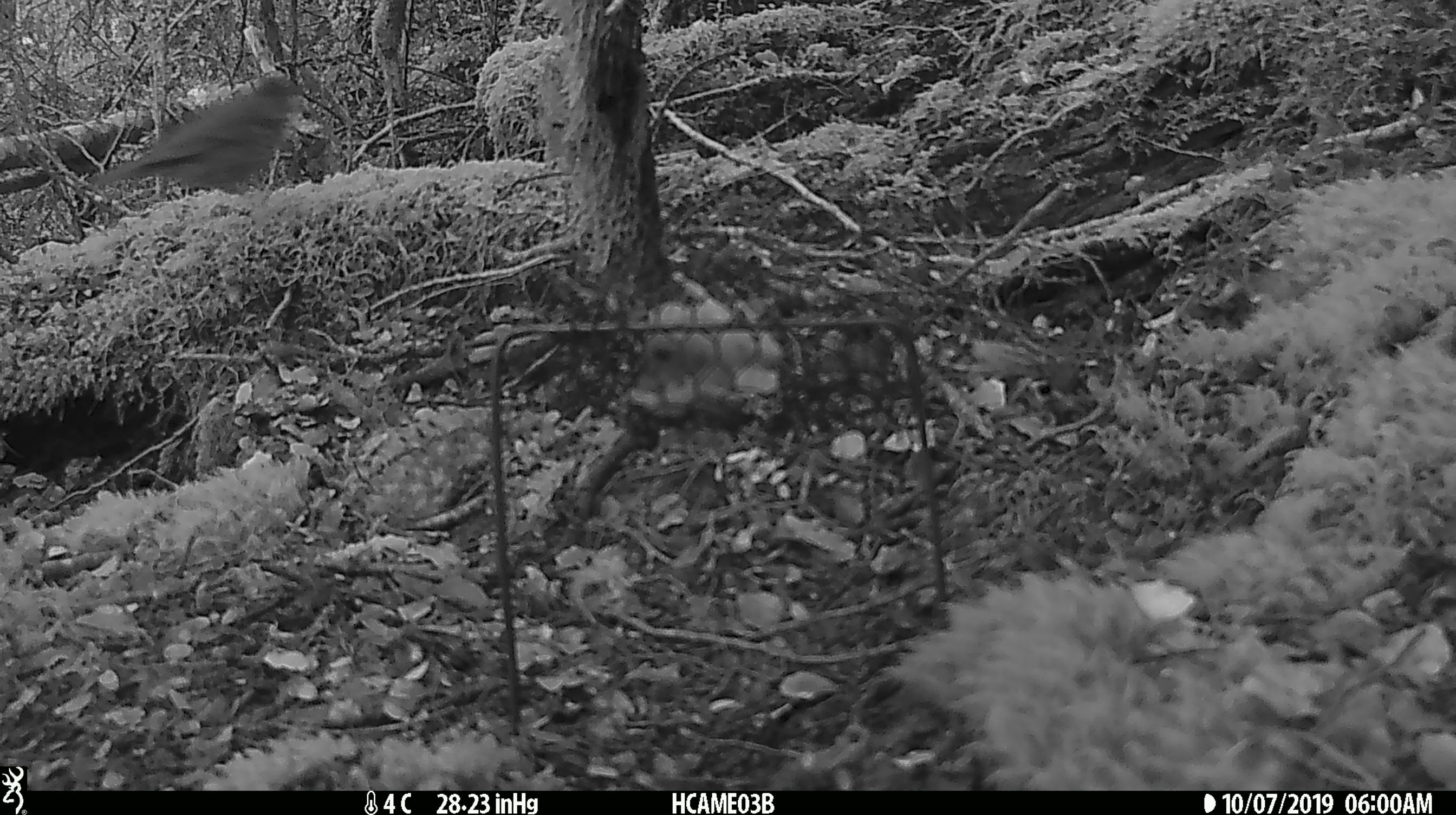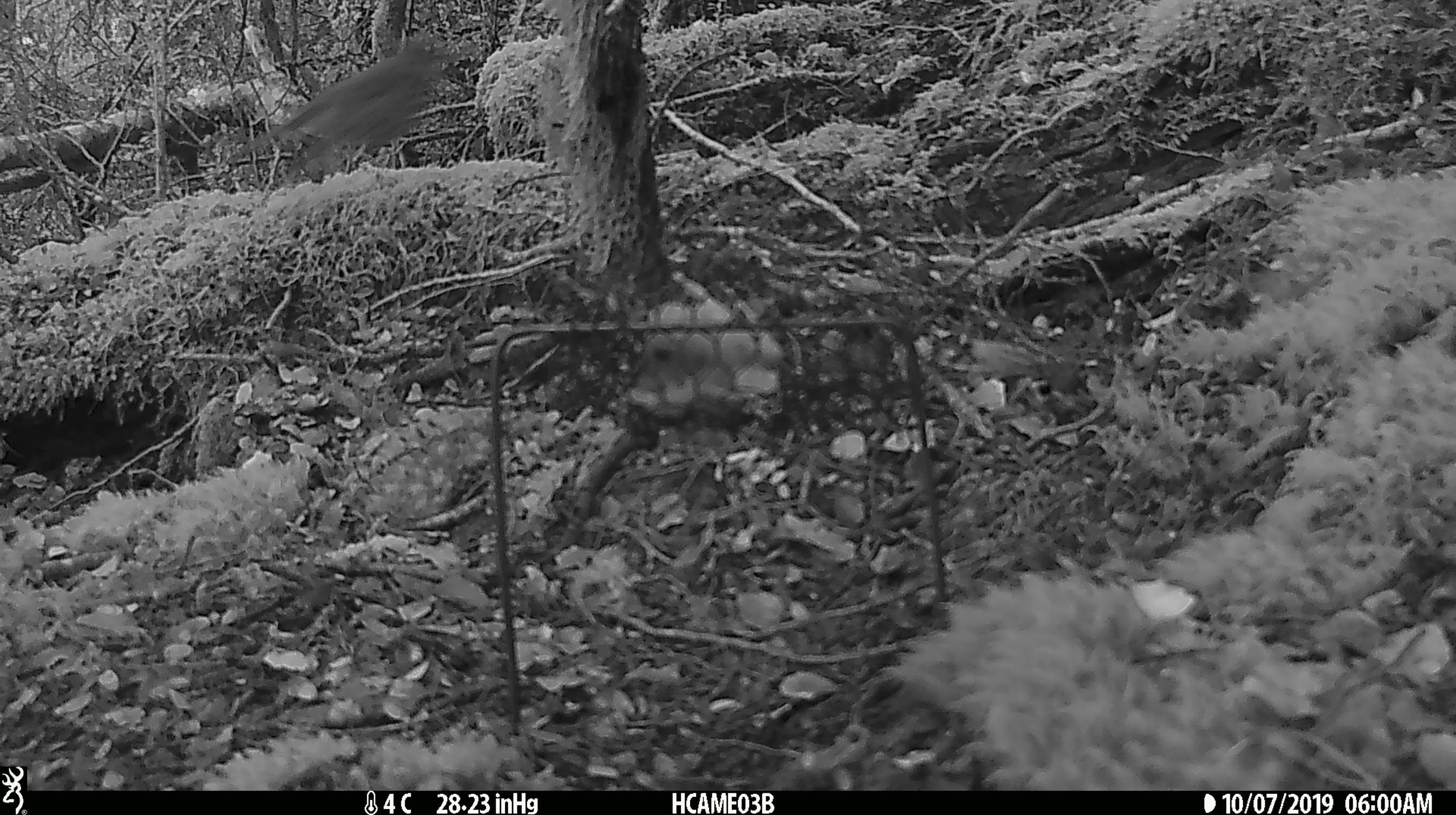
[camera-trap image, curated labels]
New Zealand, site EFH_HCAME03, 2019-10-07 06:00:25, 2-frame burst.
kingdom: Animalia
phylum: Chordata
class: Aves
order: Passeriformes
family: Turdidae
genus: Turdus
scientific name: Turdus philomelos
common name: song thrush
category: thrush